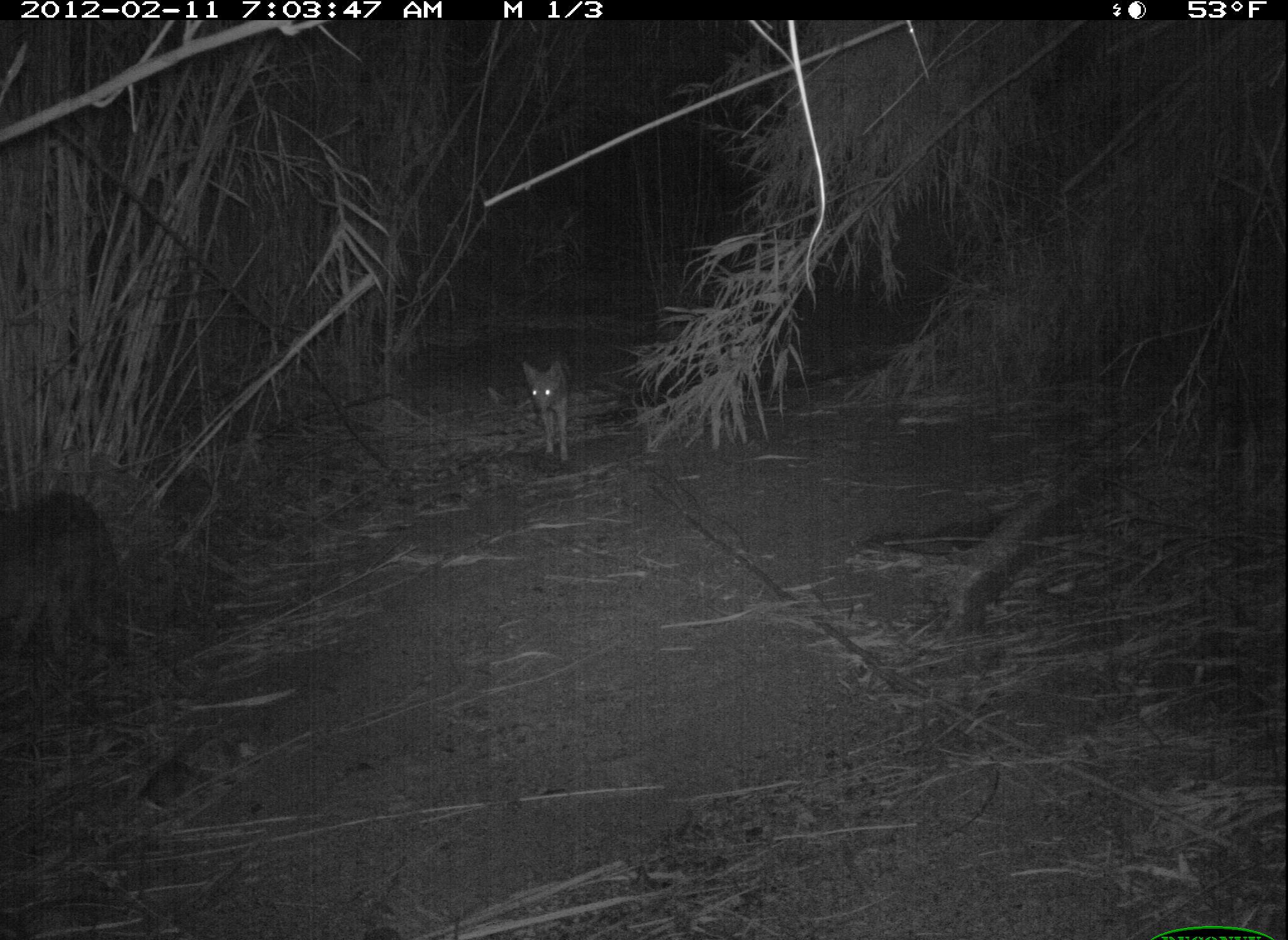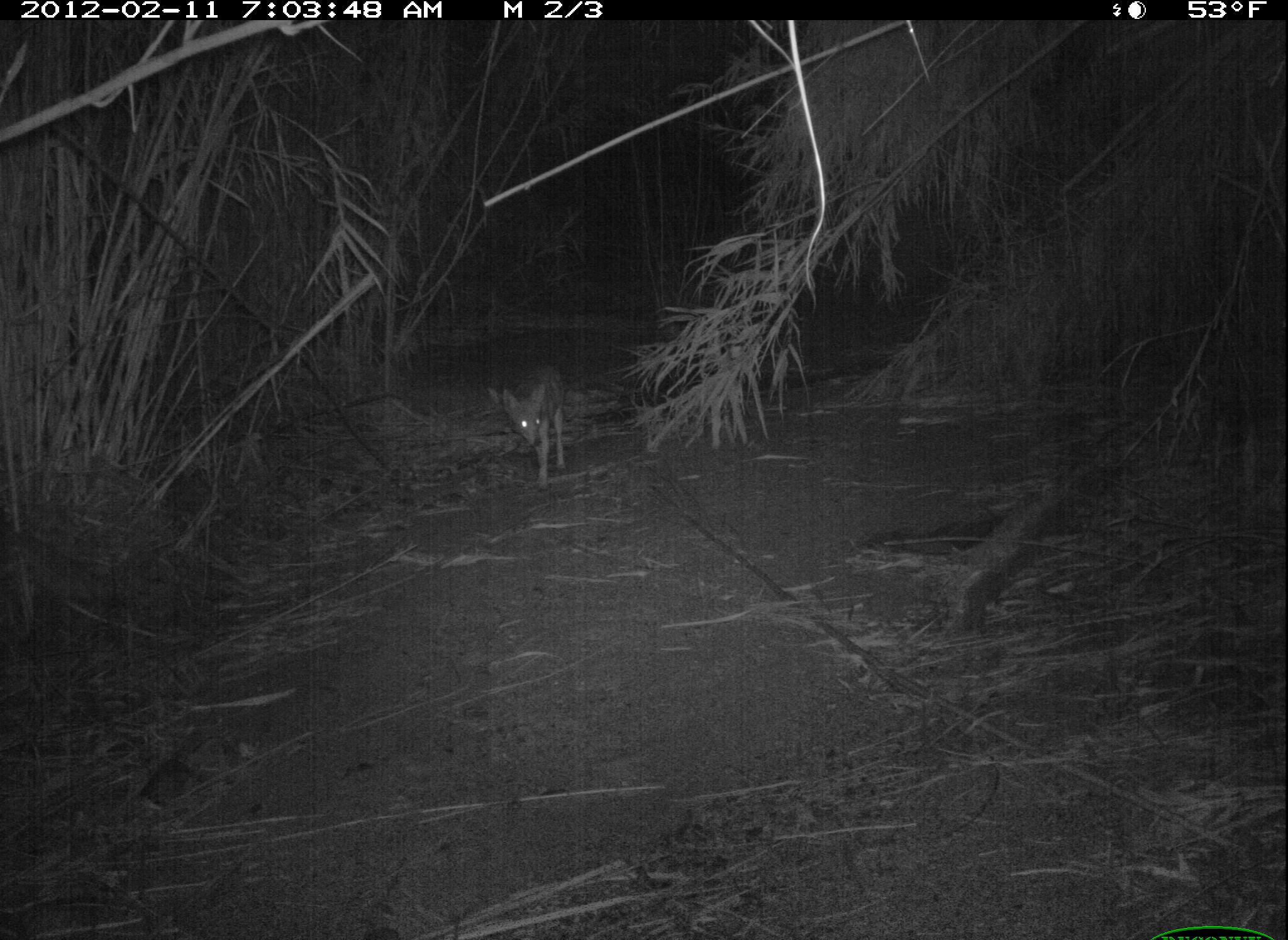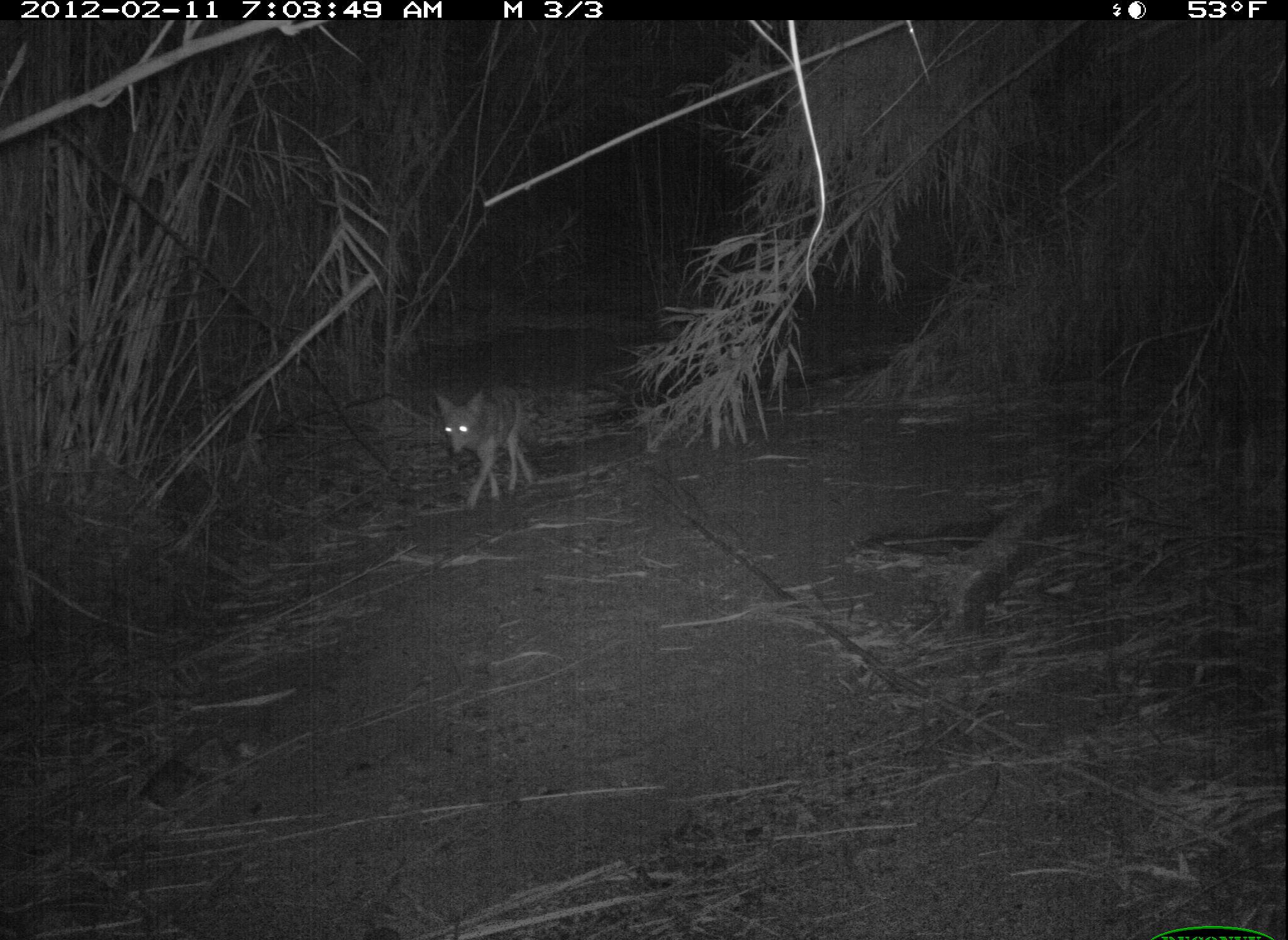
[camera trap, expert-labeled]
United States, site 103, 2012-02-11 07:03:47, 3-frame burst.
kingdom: Animalia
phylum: Chordata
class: Mammalia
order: Carnivora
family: Canidae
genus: Canis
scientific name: Canis latrans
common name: coyote